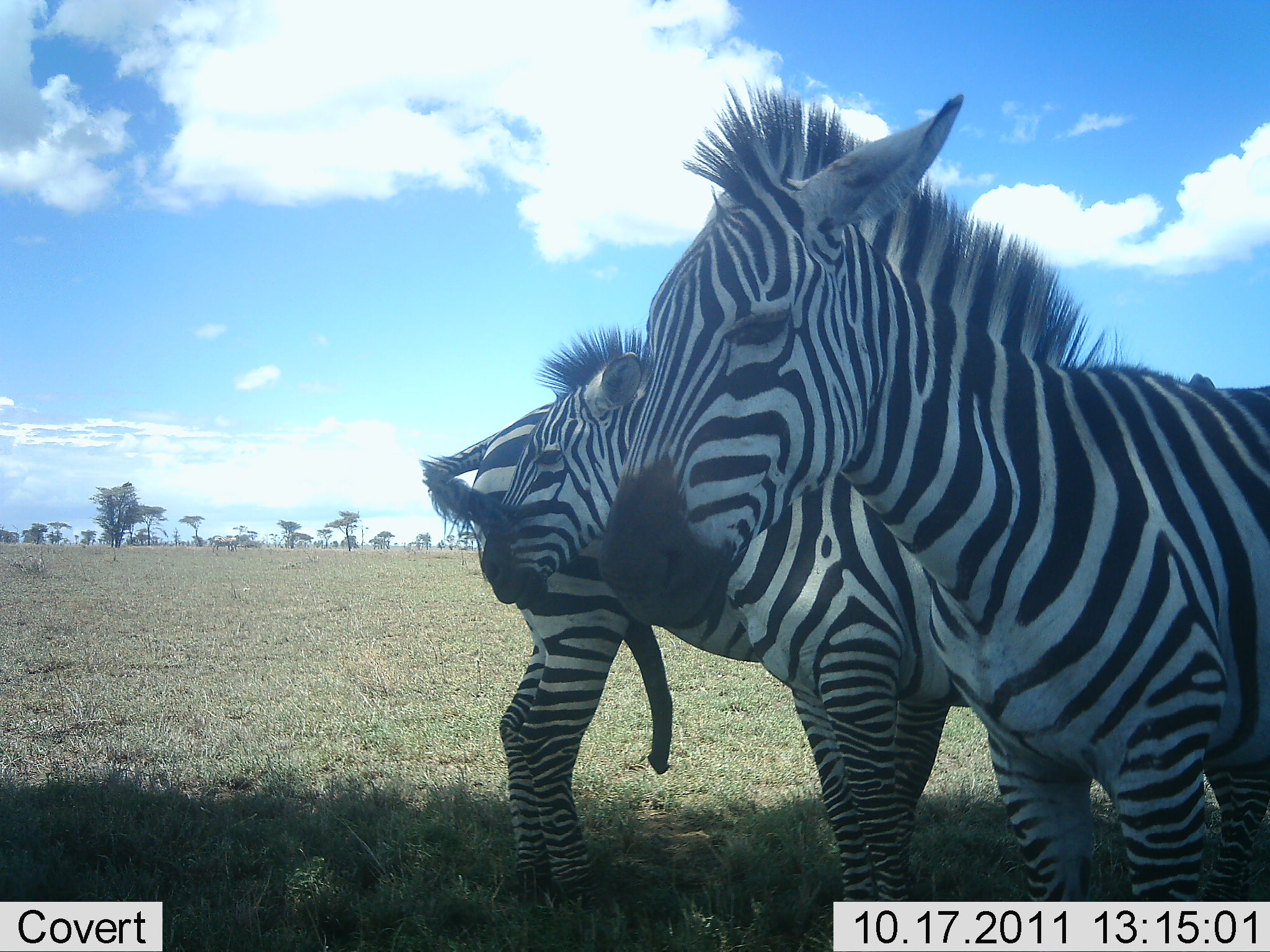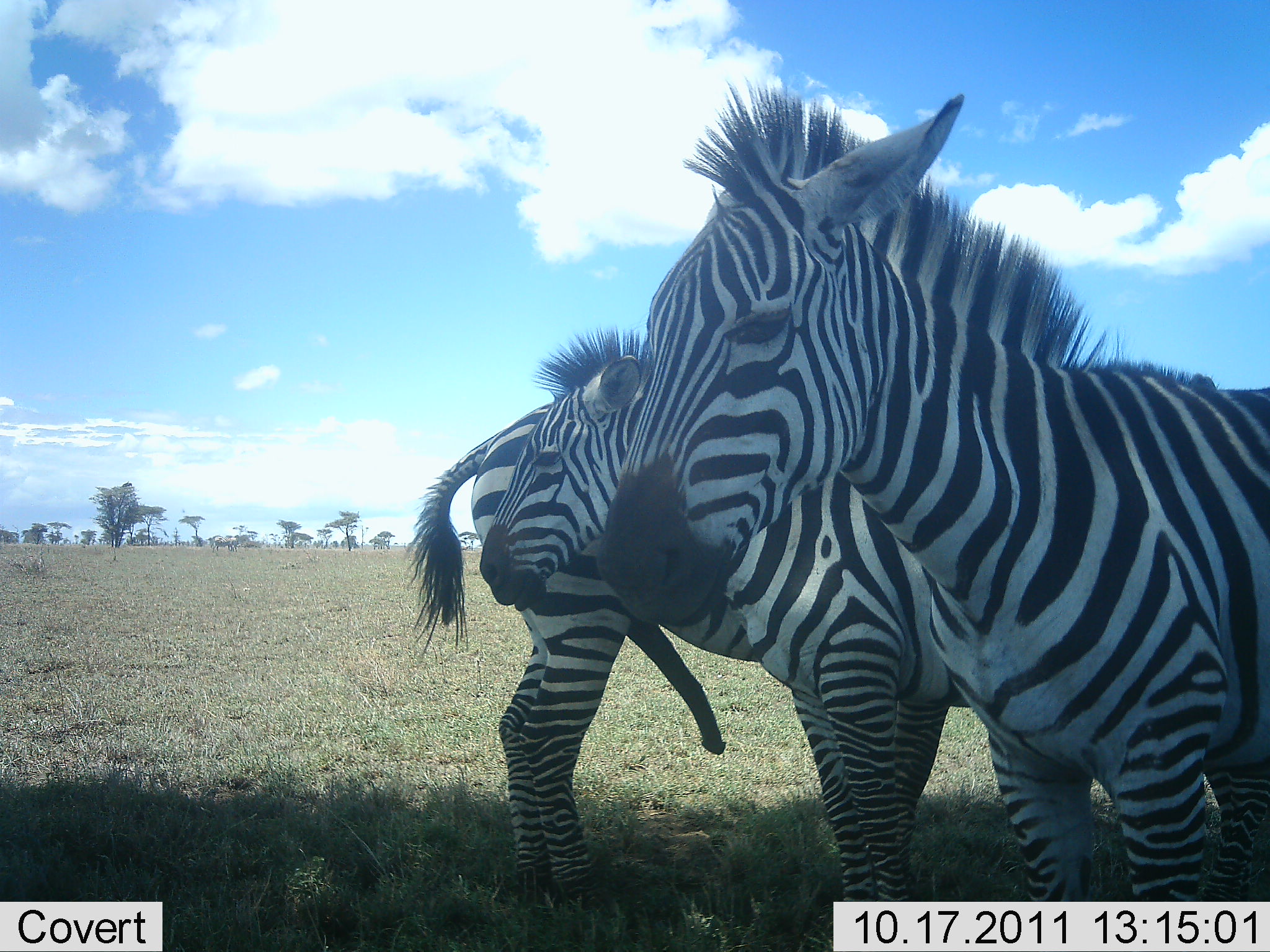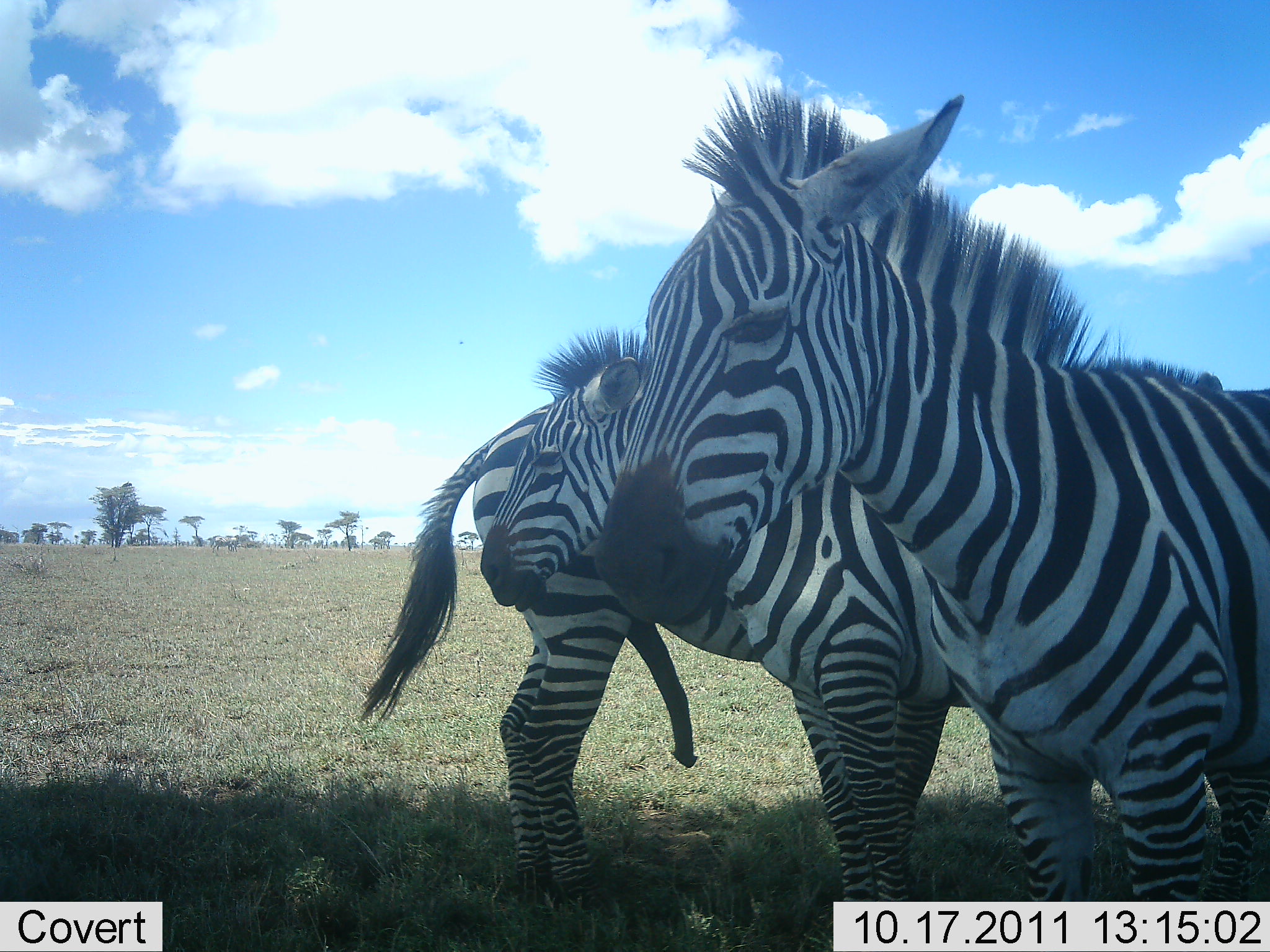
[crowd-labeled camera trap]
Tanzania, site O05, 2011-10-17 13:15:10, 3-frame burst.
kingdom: Animalia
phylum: Chordata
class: Mammalia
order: Perissodactyla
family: Equidae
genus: Equus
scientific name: Equus quagga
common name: plains zebra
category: zebra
Zebra (plains zebra) (Equus quagga), count 3. Behavior (volunteer vote fractions): standing 100%, resting 0%, moving 8%, interacting 0%. Young present (vote fraction): 0%. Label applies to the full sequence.